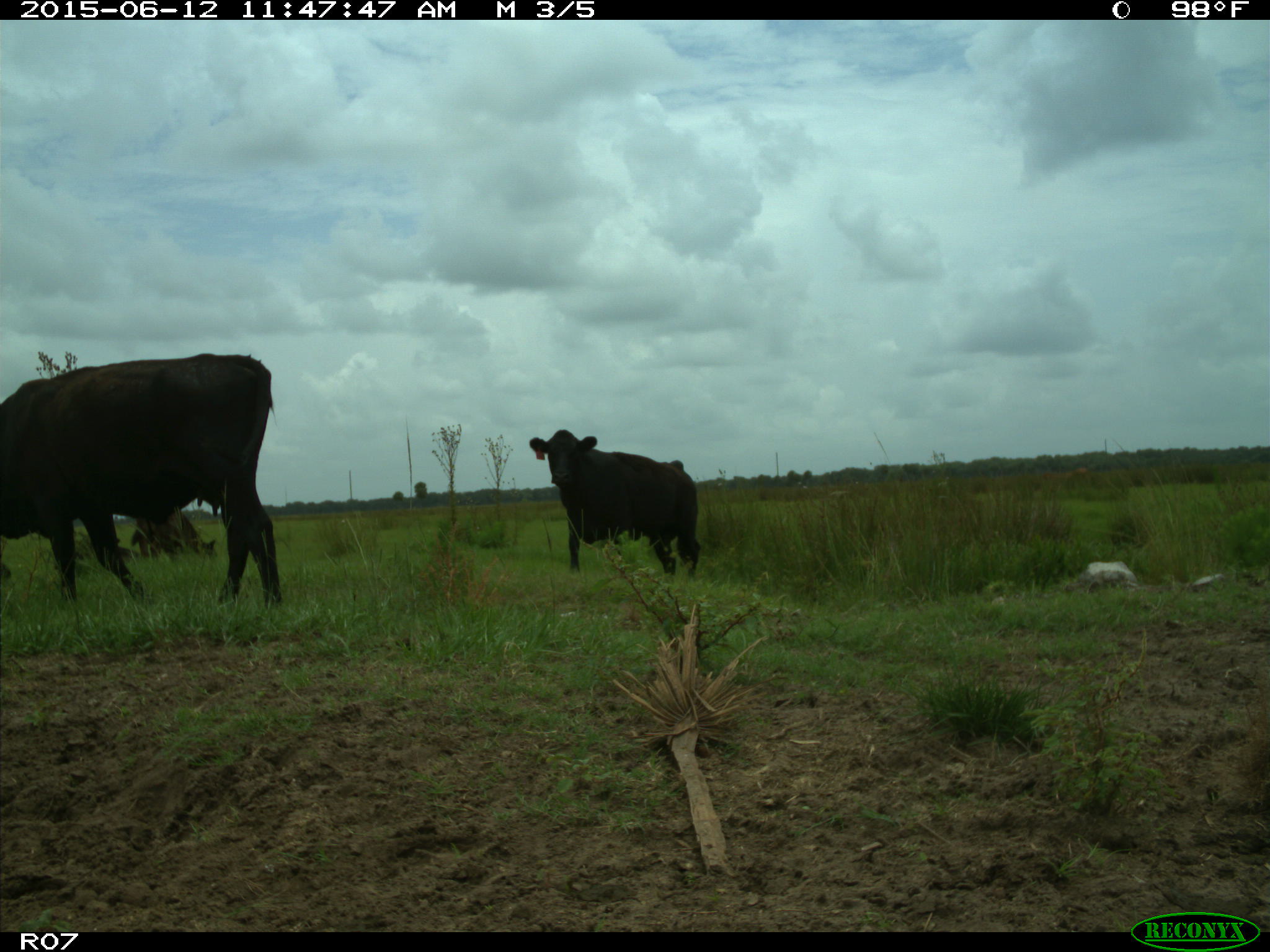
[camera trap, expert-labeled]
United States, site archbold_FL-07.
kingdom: Animalia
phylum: Chordata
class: Mammalia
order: Artiodactyla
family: Bovidae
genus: Bos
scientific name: Bos taurus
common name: domestic cow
Bos taurus (domestic cow).